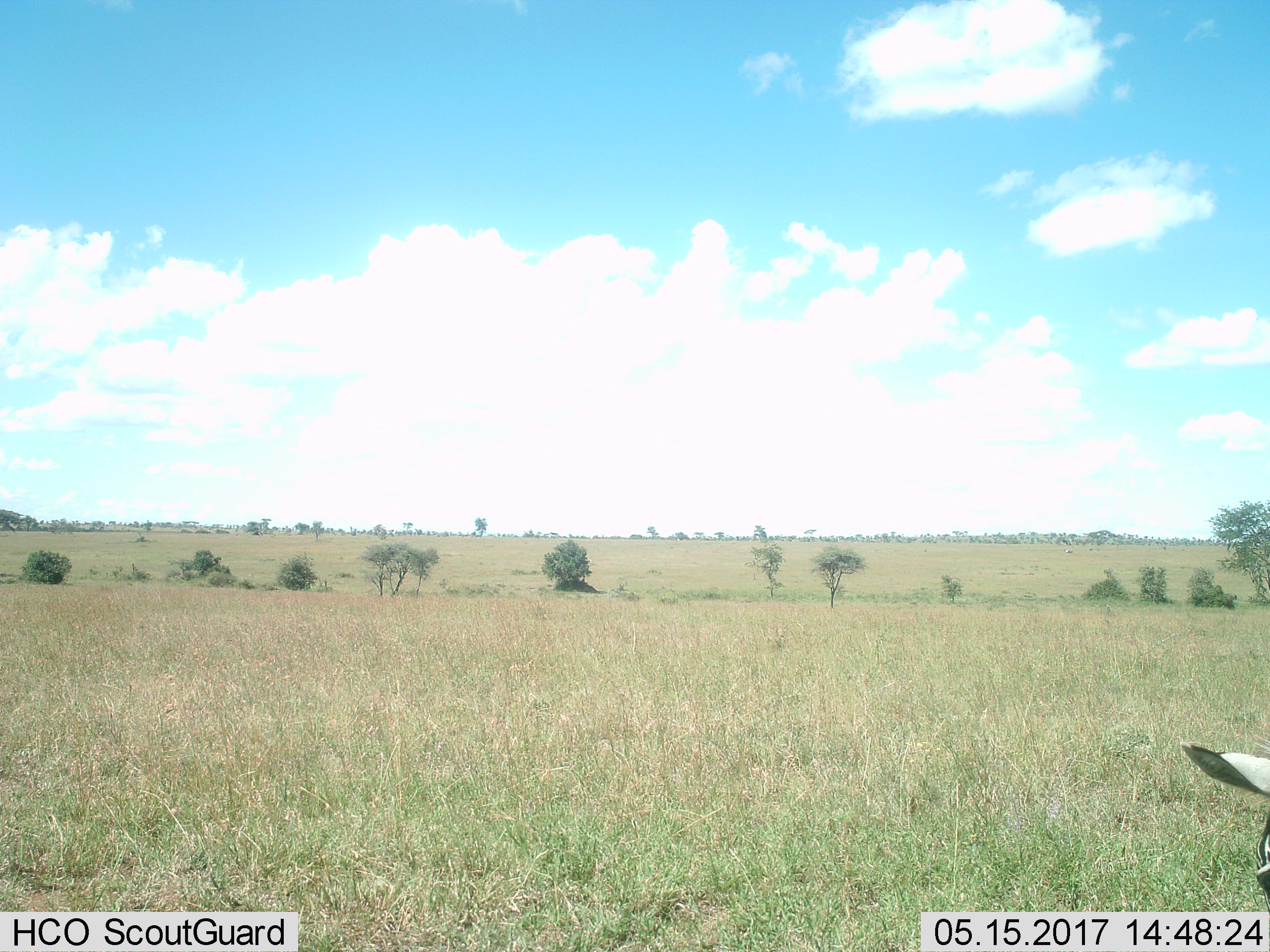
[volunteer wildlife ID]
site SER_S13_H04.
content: unidentified animal